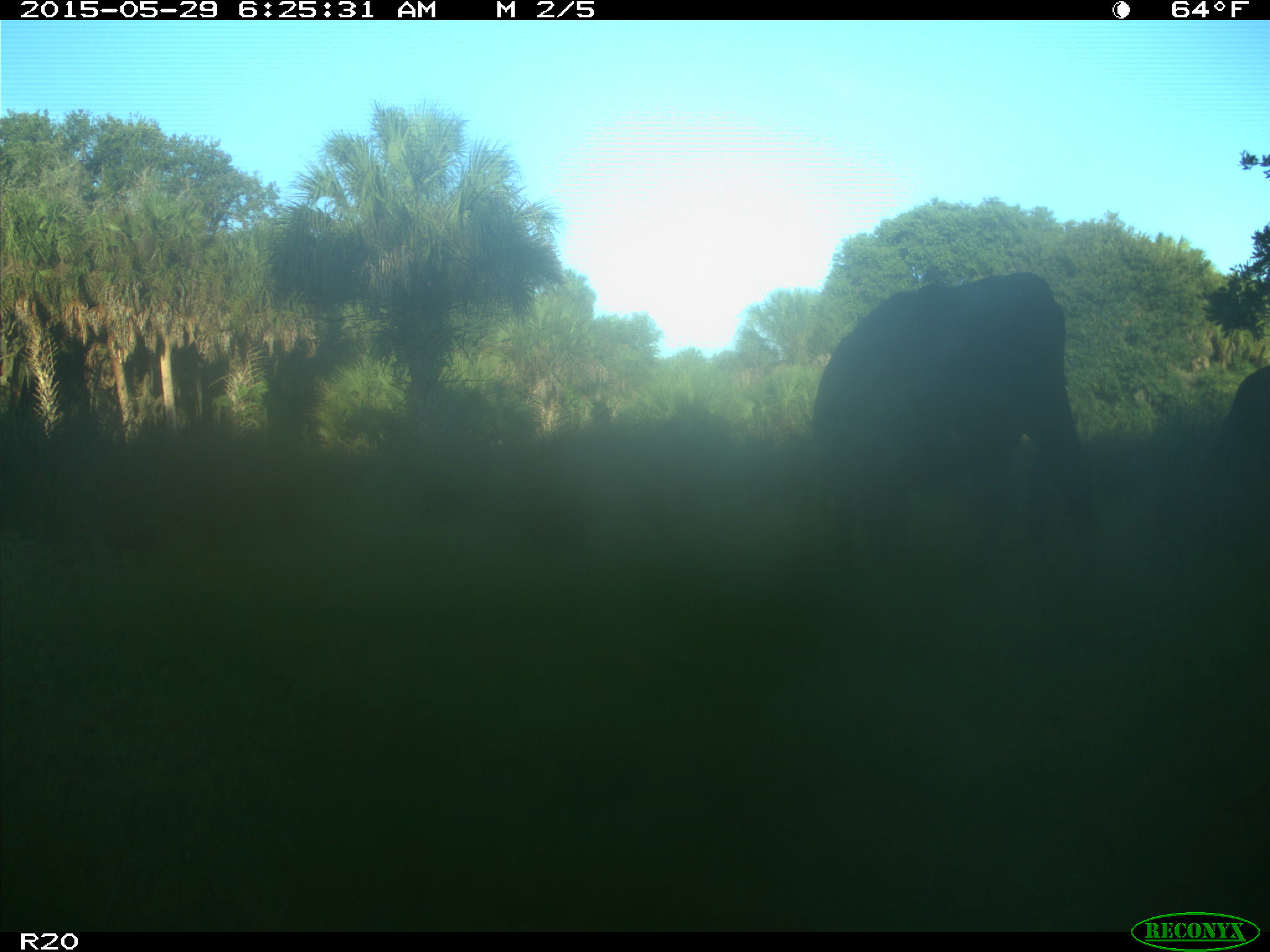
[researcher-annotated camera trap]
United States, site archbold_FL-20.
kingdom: Animalia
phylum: Chordata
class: Mammalia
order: Artiodactyla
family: Bovidae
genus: Bos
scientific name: Bos taurus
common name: domestic cow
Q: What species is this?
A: Bos taurus (domestic cow).